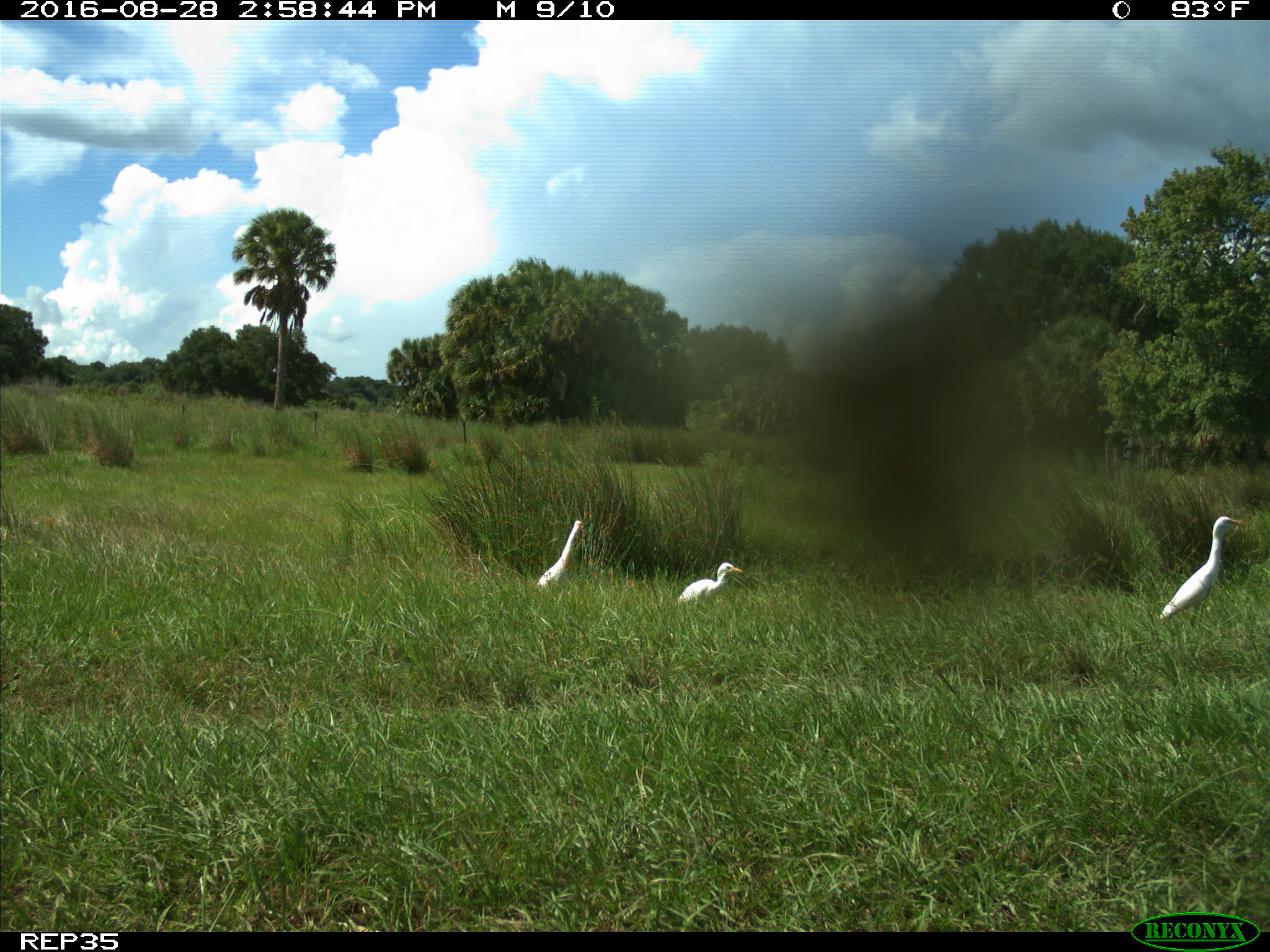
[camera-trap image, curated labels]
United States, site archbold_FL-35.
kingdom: Animalia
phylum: Chordata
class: Aves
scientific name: Aves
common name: birds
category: unidentified bird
Unidentified bird (birds) (Aves).